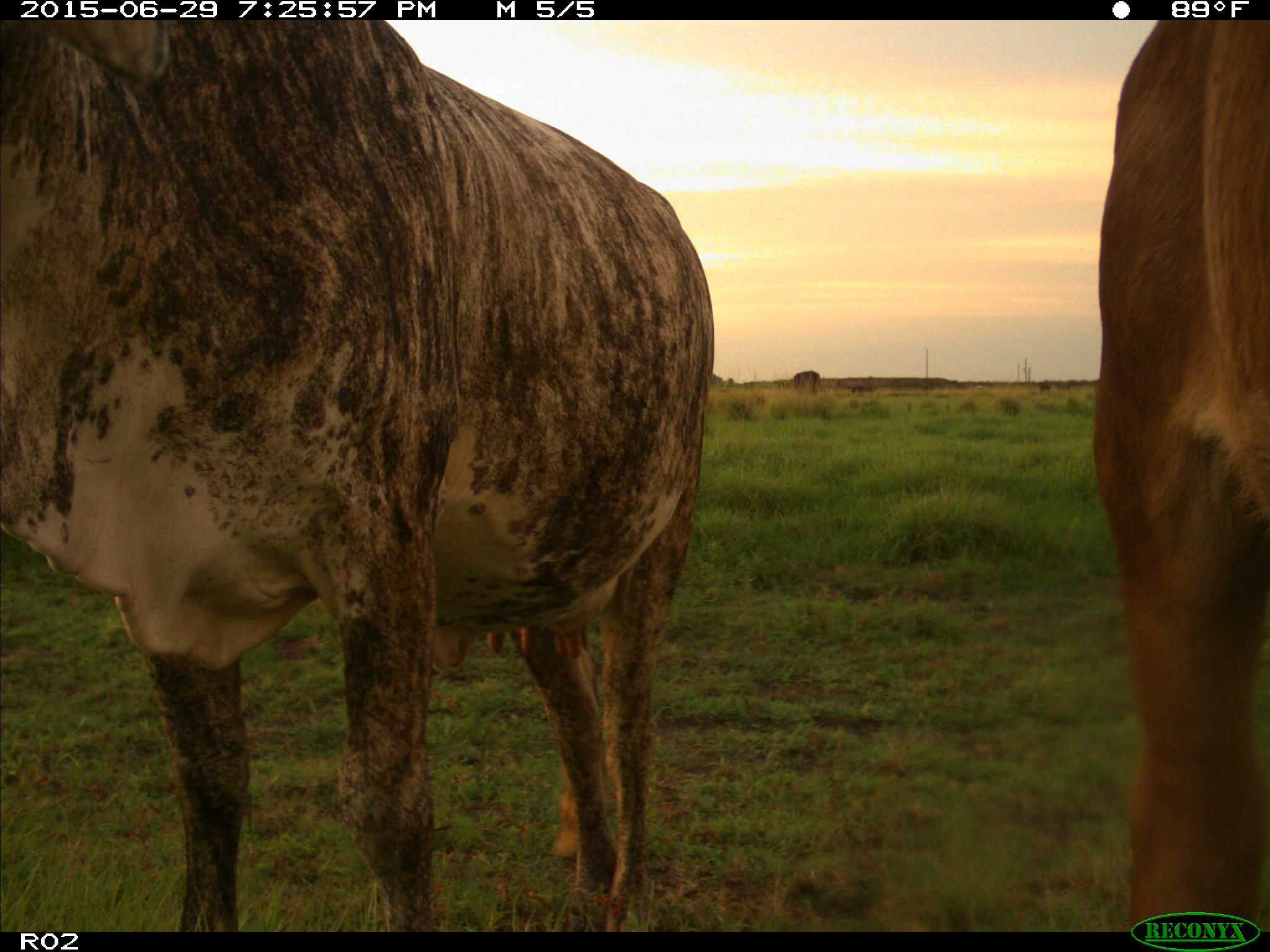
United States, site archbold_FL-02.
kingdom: Animalia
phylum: Chordata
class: Mammalia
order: Artiodactyla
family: Bovidae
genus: Bos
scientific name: Bos taurus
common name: domestic cow